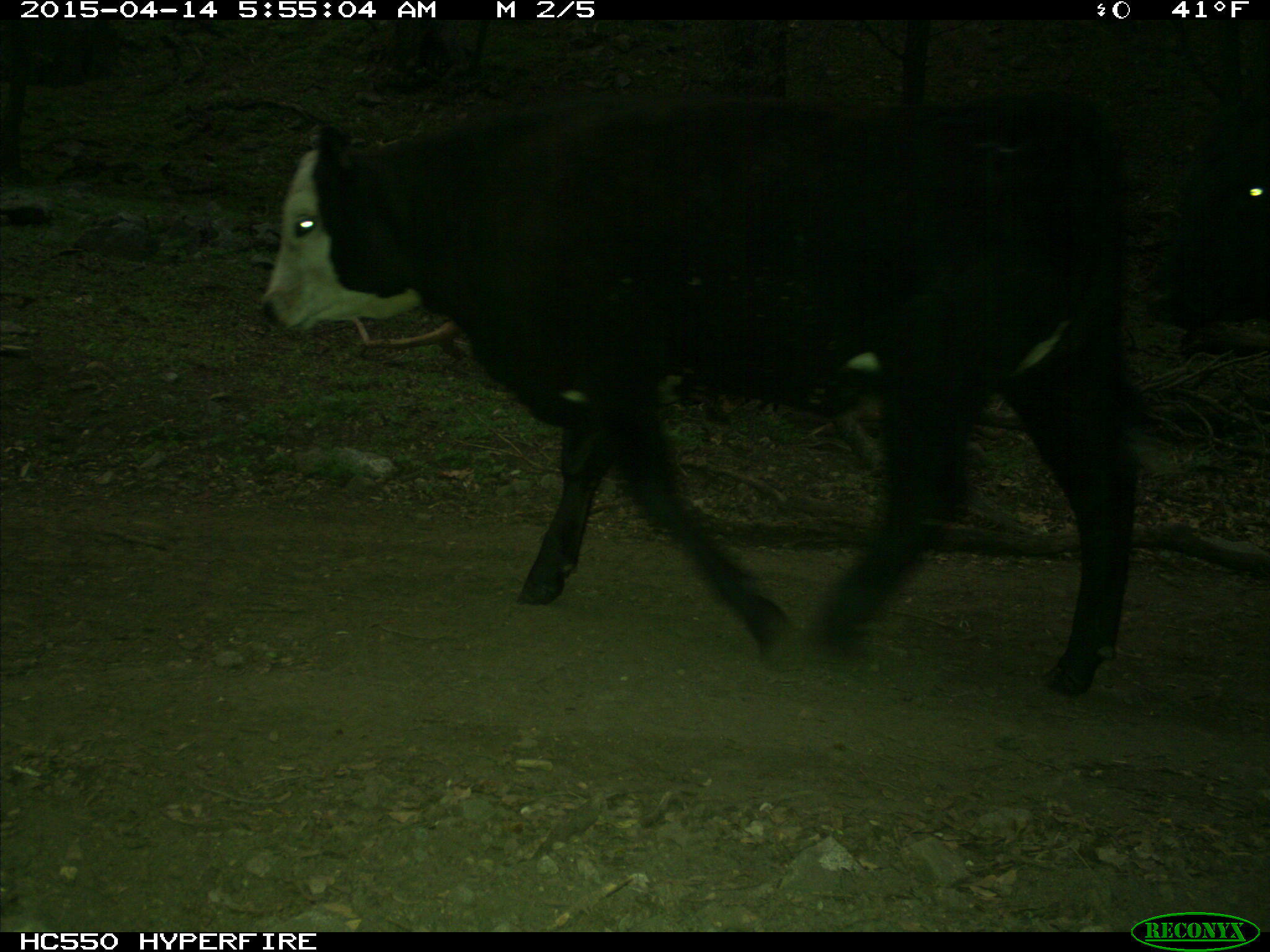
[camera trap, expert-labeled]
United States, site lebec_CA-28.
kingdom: Animalia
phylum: Chordata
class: Mammalia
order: Artiodactyla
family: Bovidae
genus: Bos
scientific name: Bos taurus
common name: domestic cow